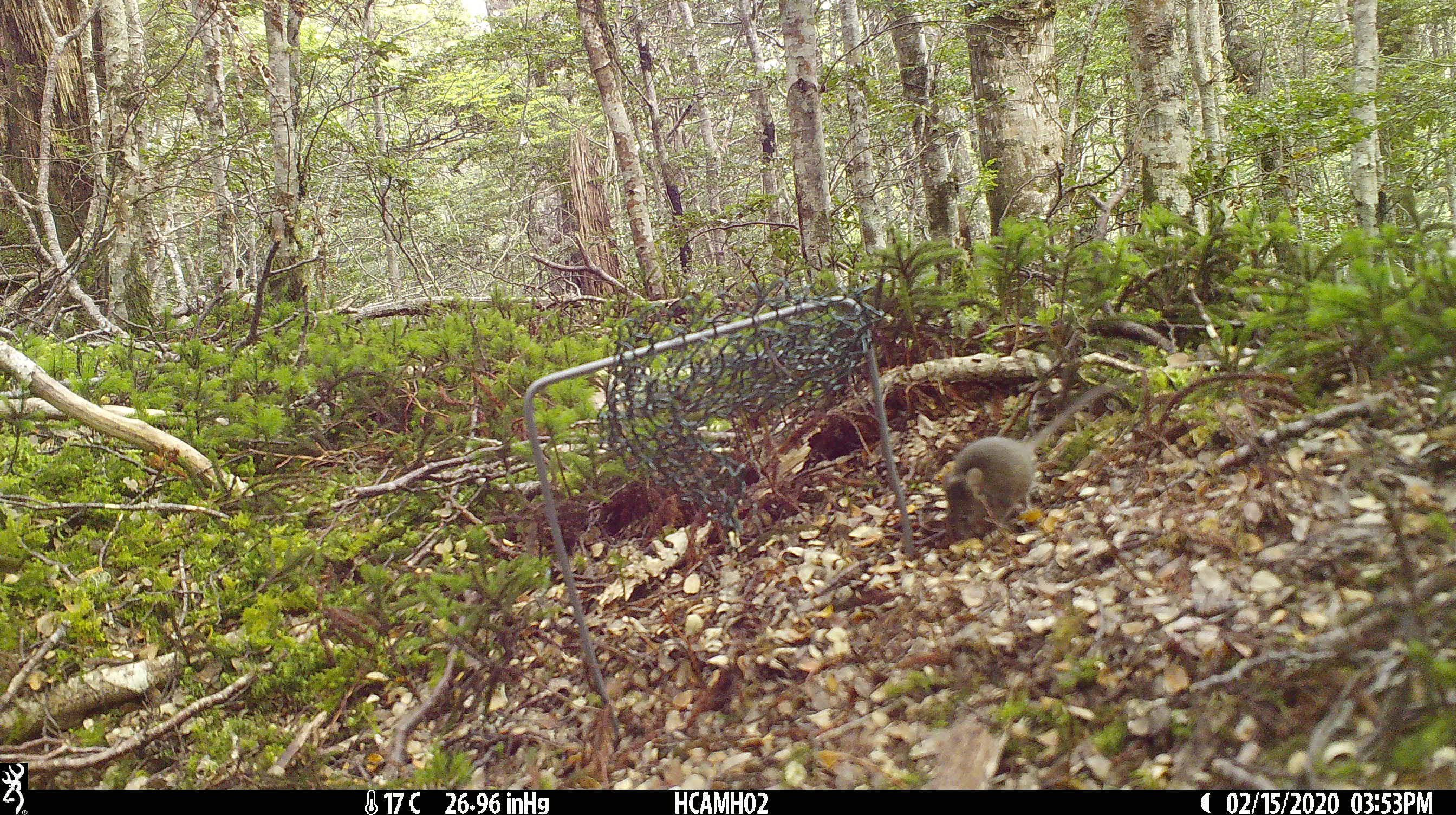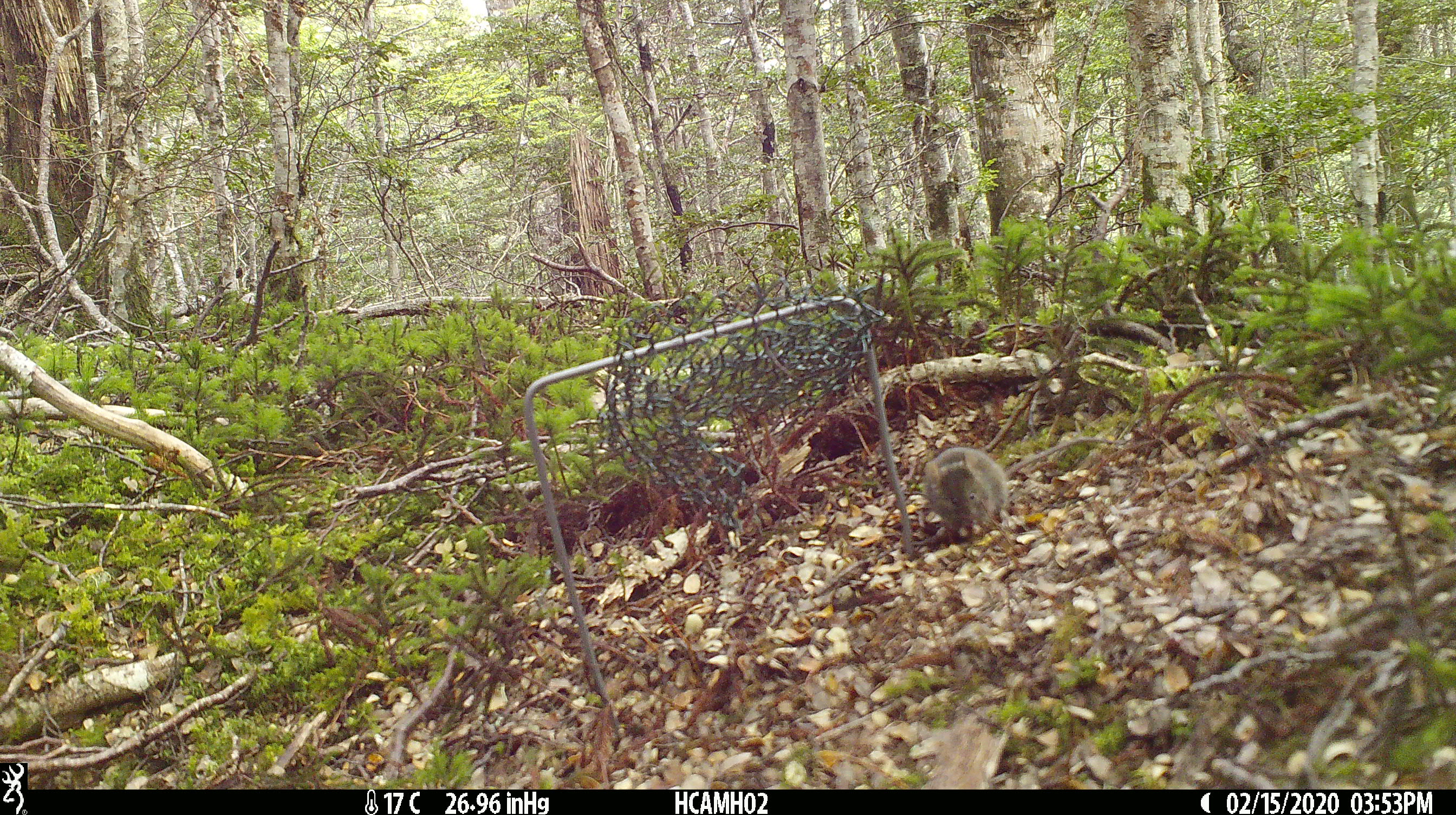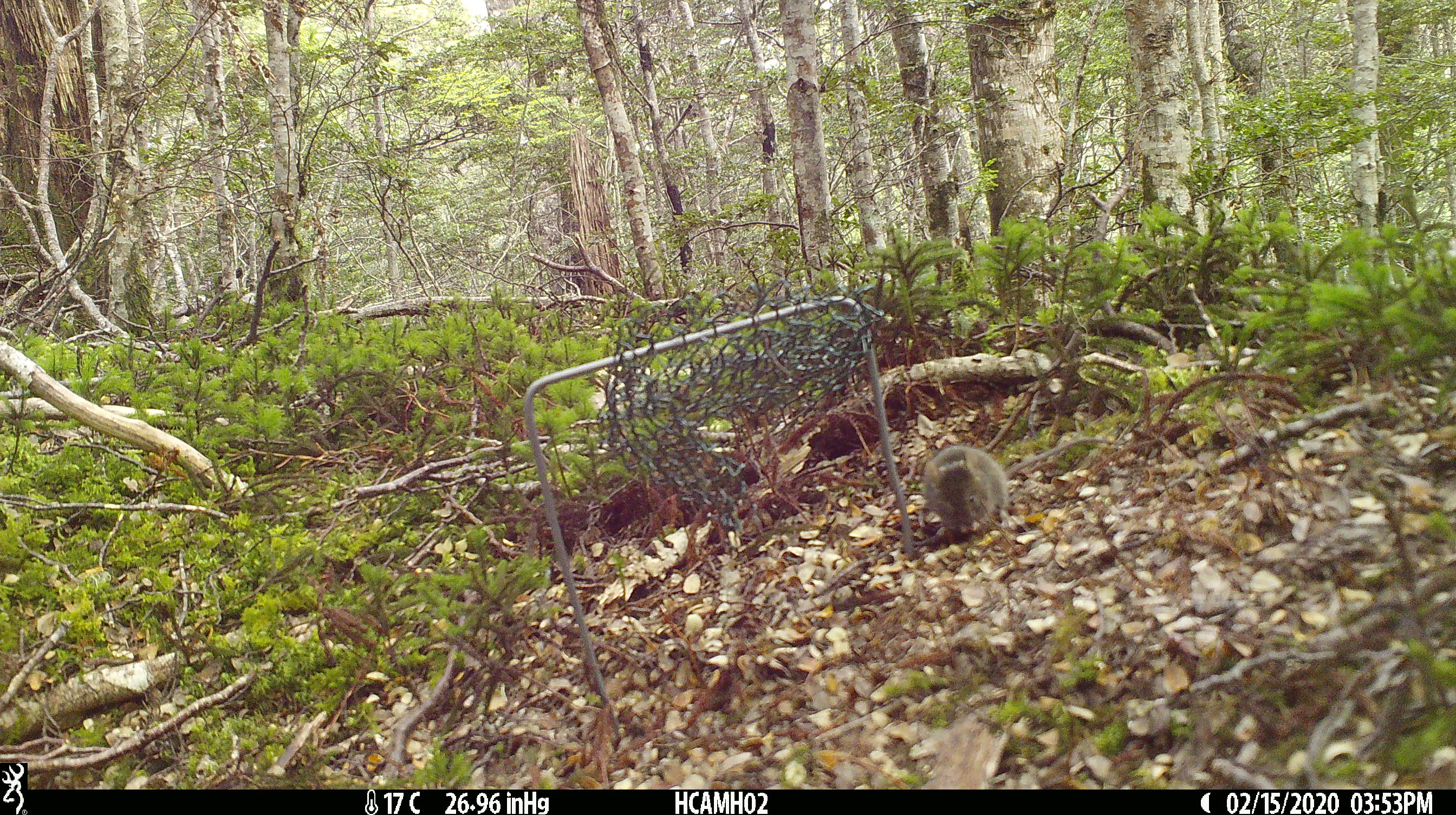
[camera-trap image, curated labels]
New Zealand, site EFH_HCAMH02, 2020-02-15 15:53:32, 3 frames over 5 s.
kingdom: Animalia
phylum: Chordata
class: Mammalia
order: Rodentia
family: Muridae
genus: Mus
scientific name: Mus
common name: mouse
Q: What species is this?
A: Mouse (Mus).